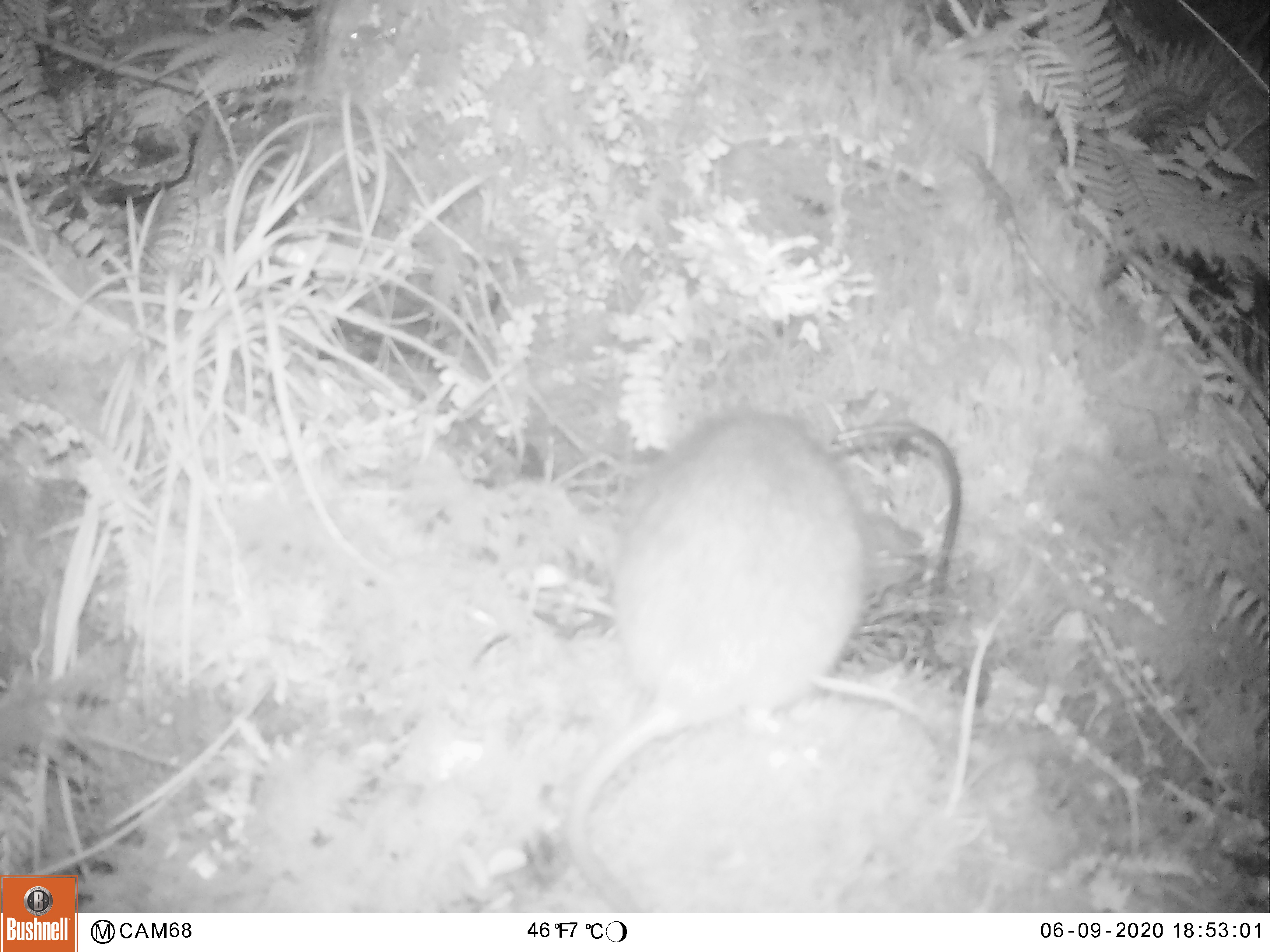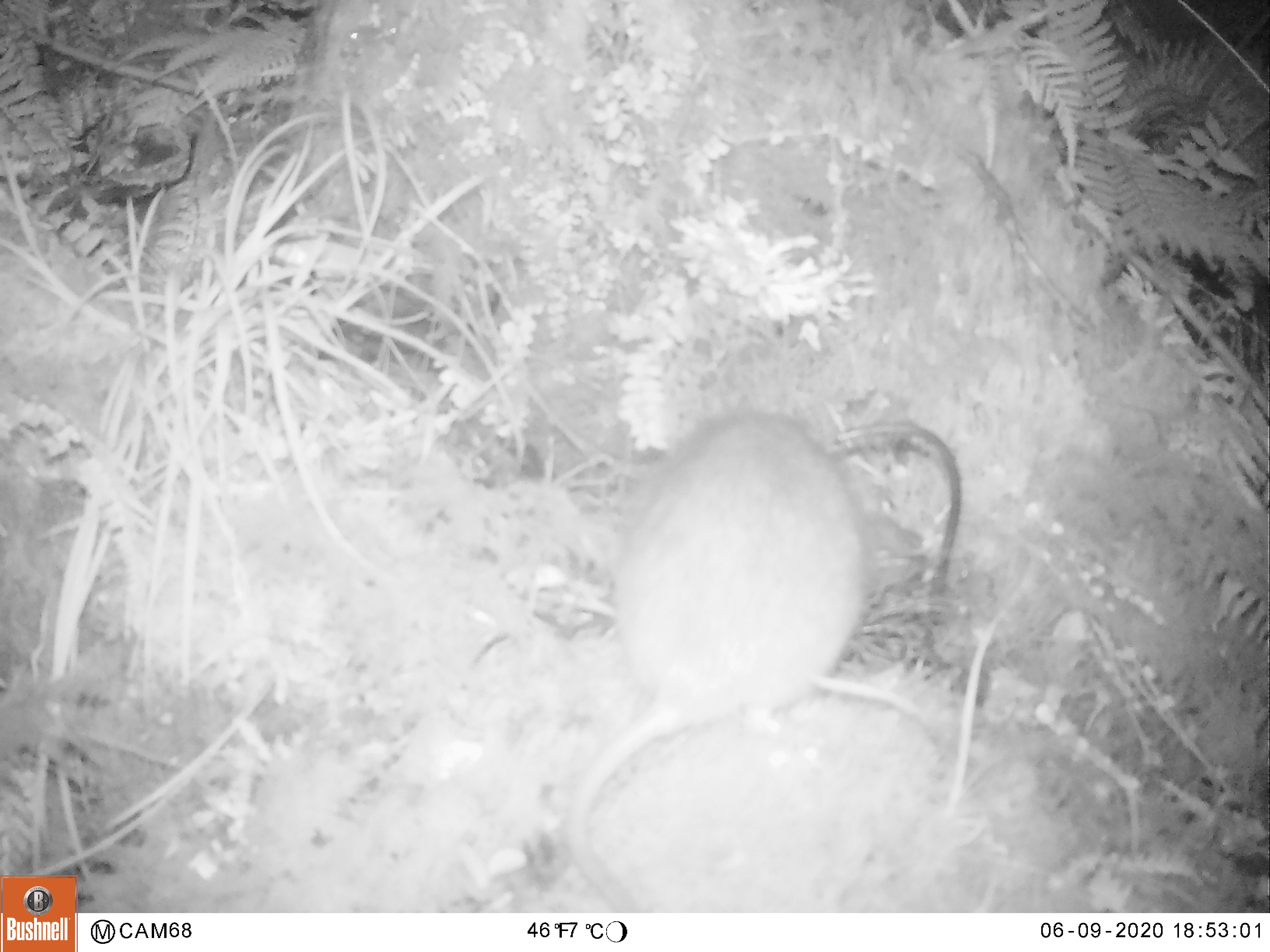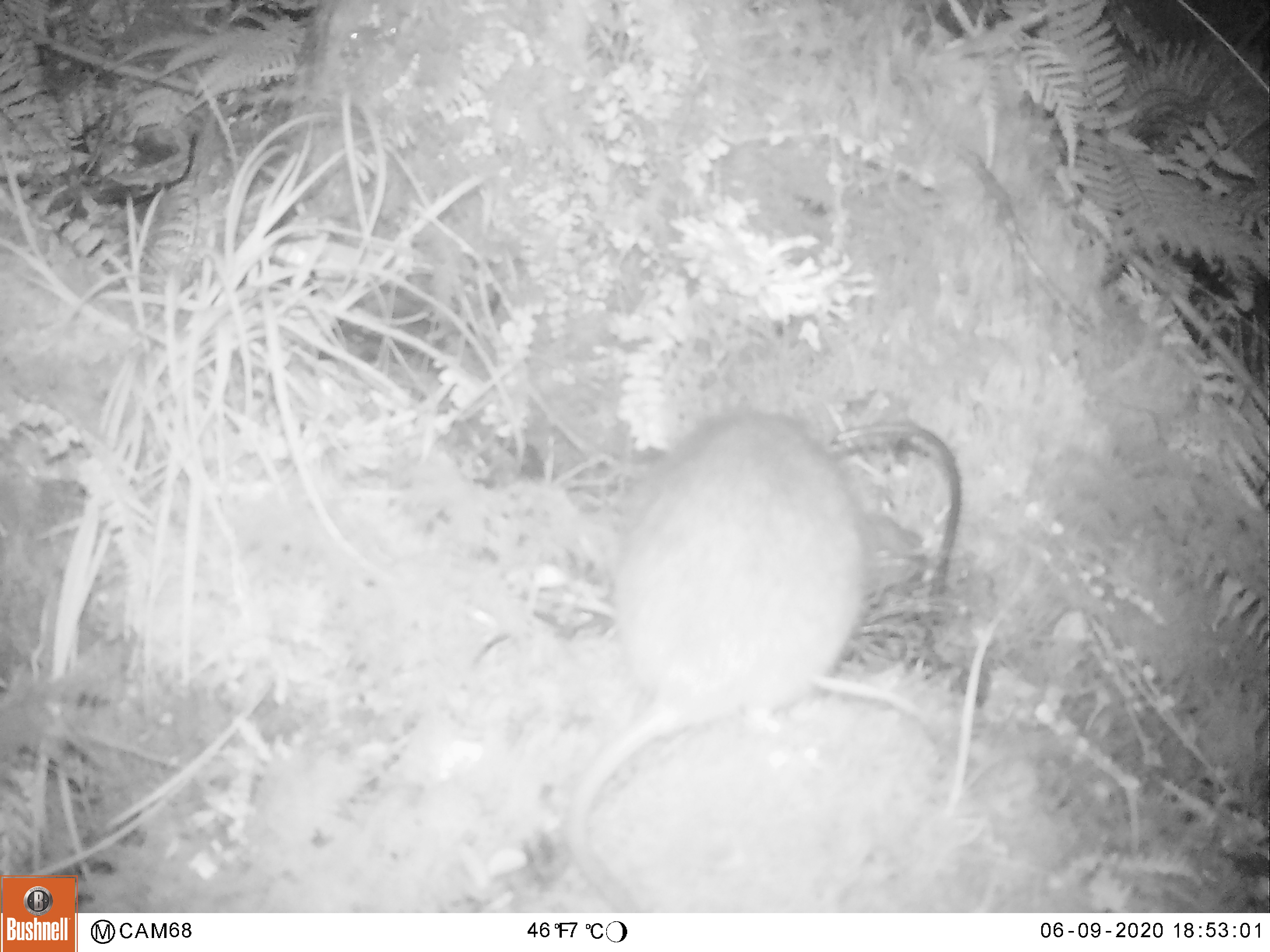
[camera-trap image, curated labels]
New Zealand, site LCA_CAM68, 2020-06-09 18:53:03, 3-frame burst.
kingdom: Animalia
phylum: Chordata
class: Mammalia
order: Rodentia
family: Muridae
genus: Rattus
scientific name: Rattus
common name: rat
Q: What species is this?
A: Rat (Rattus).